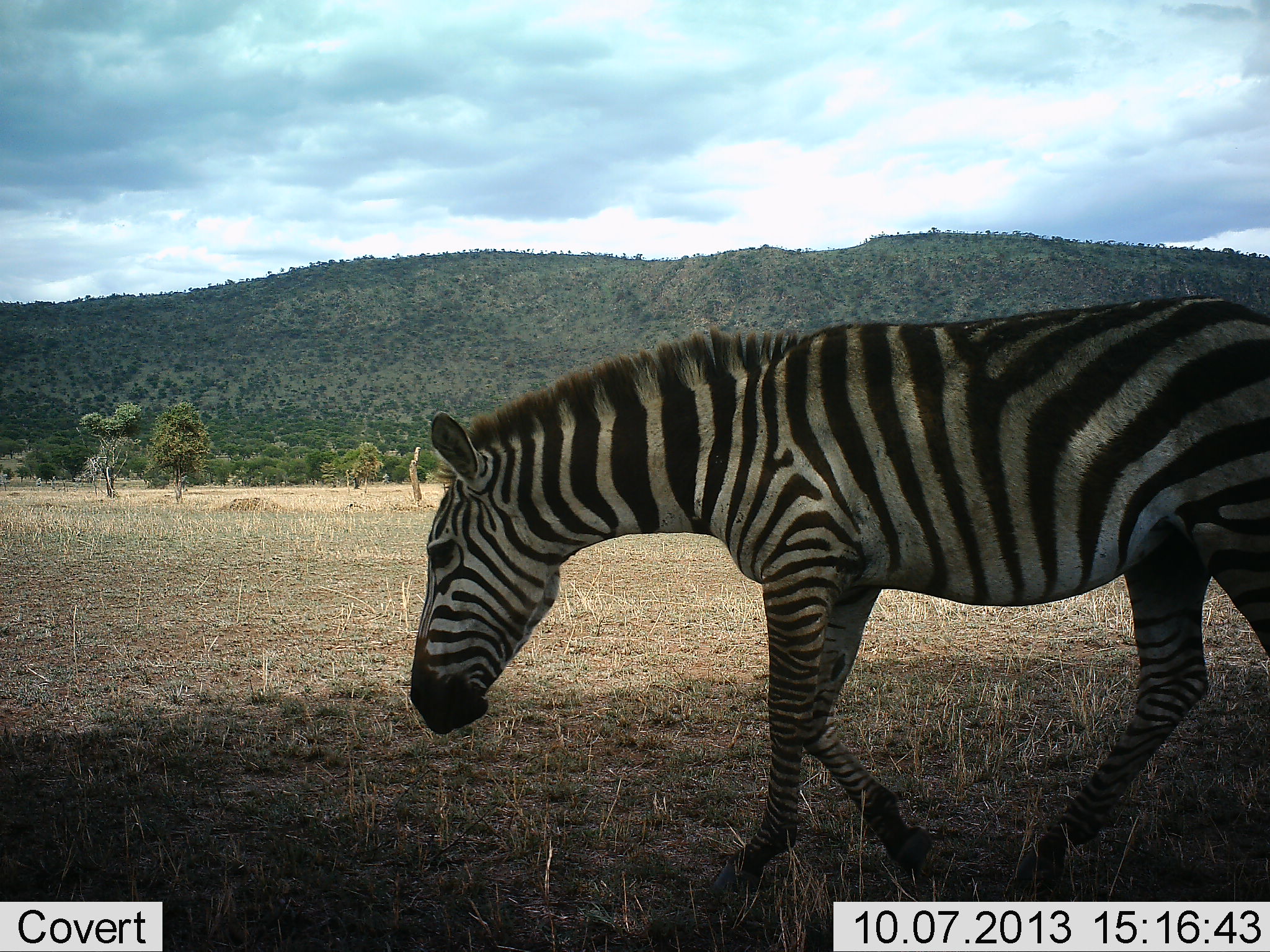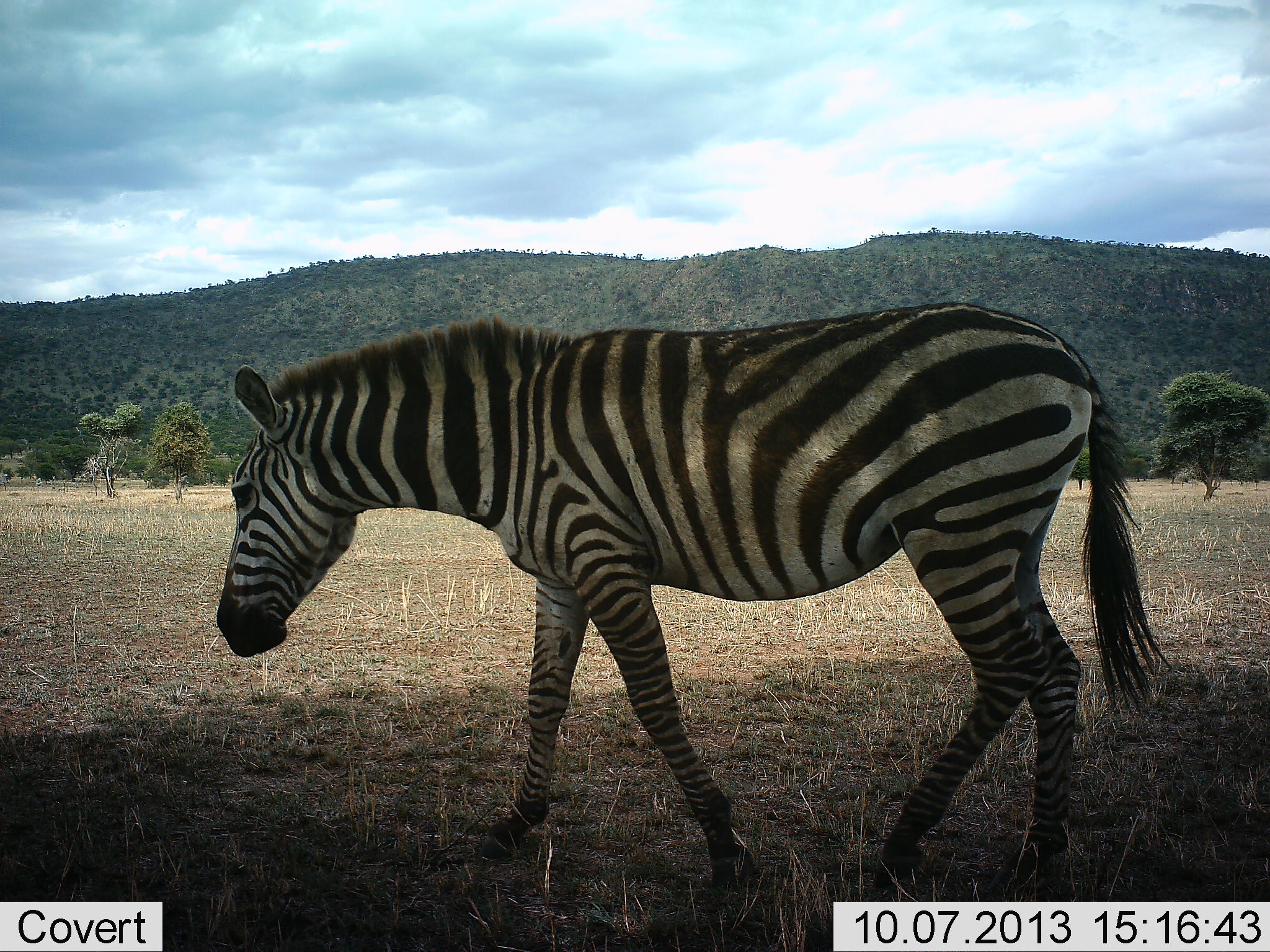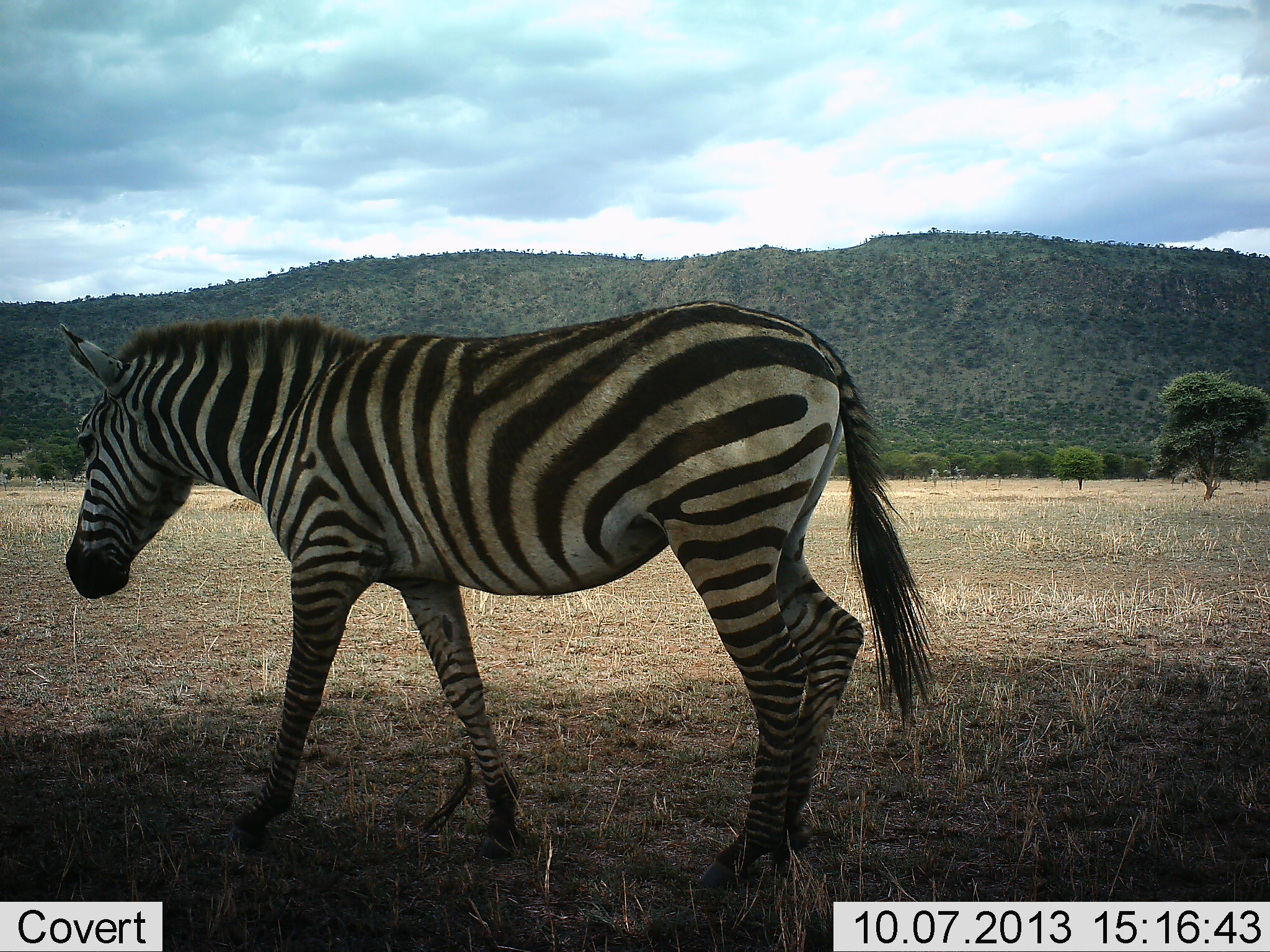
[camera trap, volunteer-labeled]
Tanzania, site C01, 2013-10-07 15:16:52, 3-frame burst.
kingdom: Animalia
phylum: Chordata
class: Mammalia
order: Perissodactyla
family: Equidae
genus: Equus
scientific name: Equus quagga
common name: plains zebra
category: zebra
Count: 1.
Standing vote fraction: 12%.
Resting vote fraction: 0%.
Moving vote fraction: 88%.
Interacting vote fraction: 0%.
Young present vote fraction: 0%.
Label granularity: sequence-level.